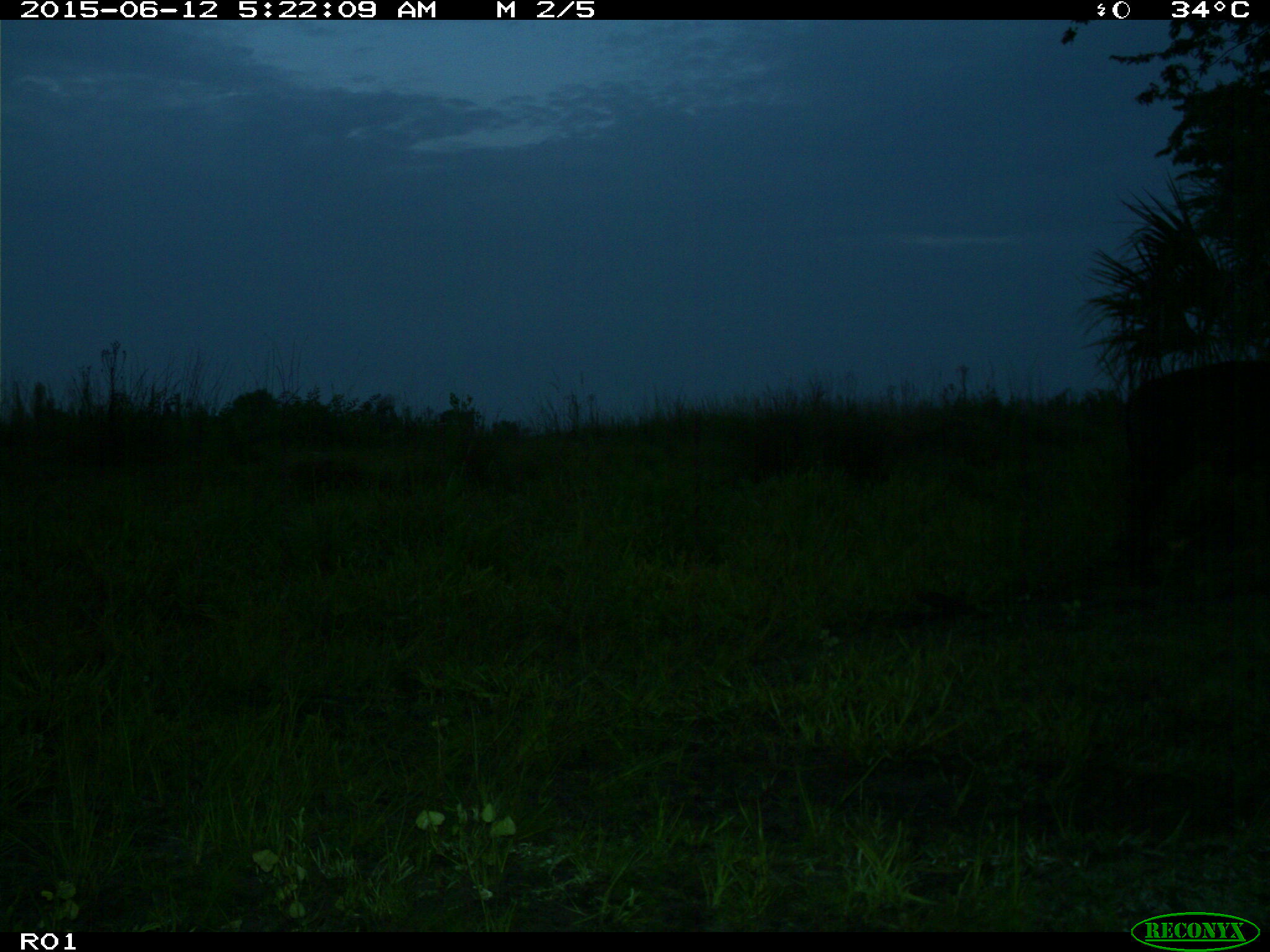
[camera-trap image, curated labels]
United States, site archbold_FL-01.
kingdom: Animalia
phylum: Chordata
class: Mammalia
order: Artiodactyla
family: Bovidae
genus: Bos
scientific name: Bos taurus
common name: domestic cow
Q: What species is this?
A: Bos taurus (domestic cow).